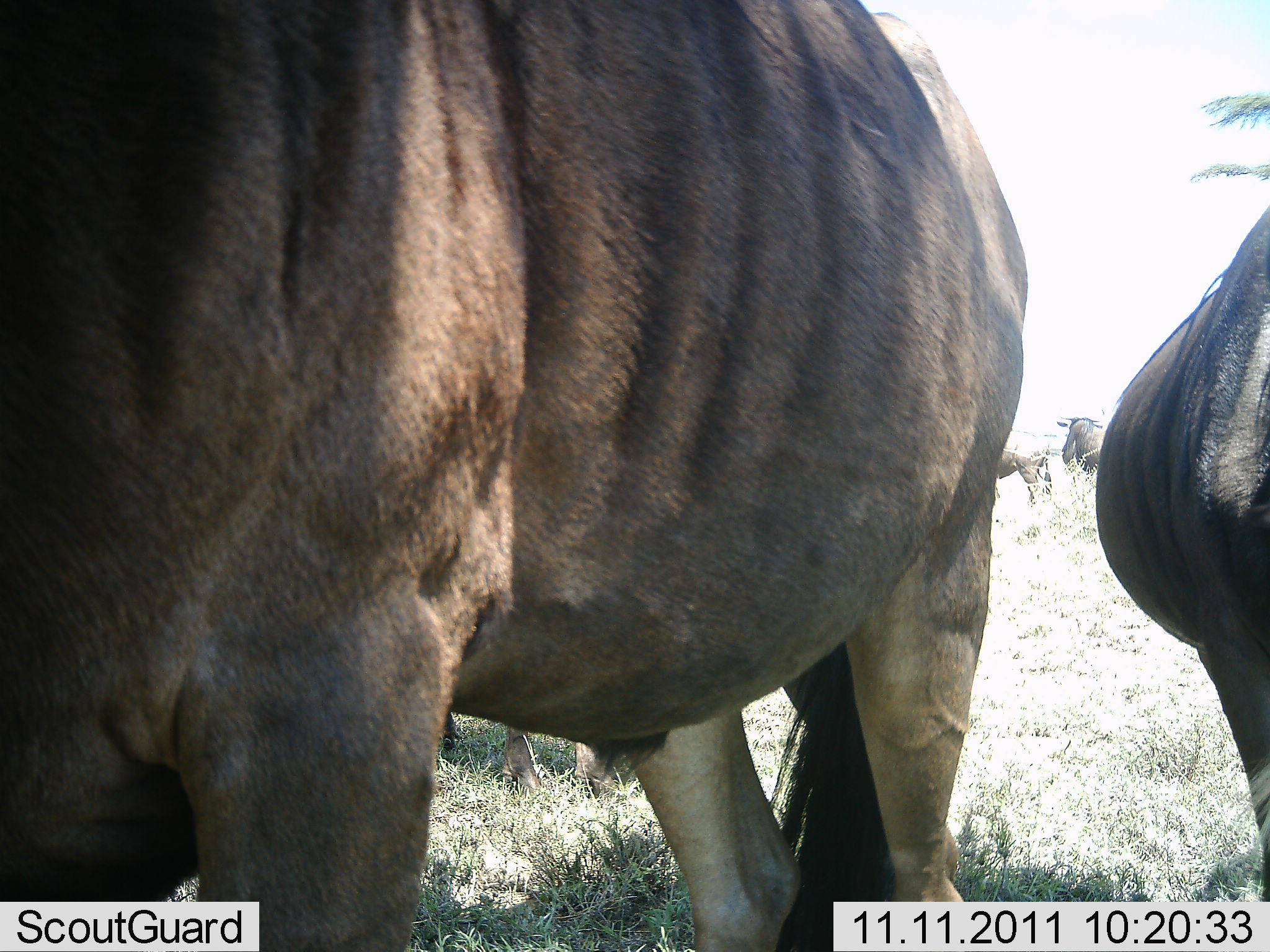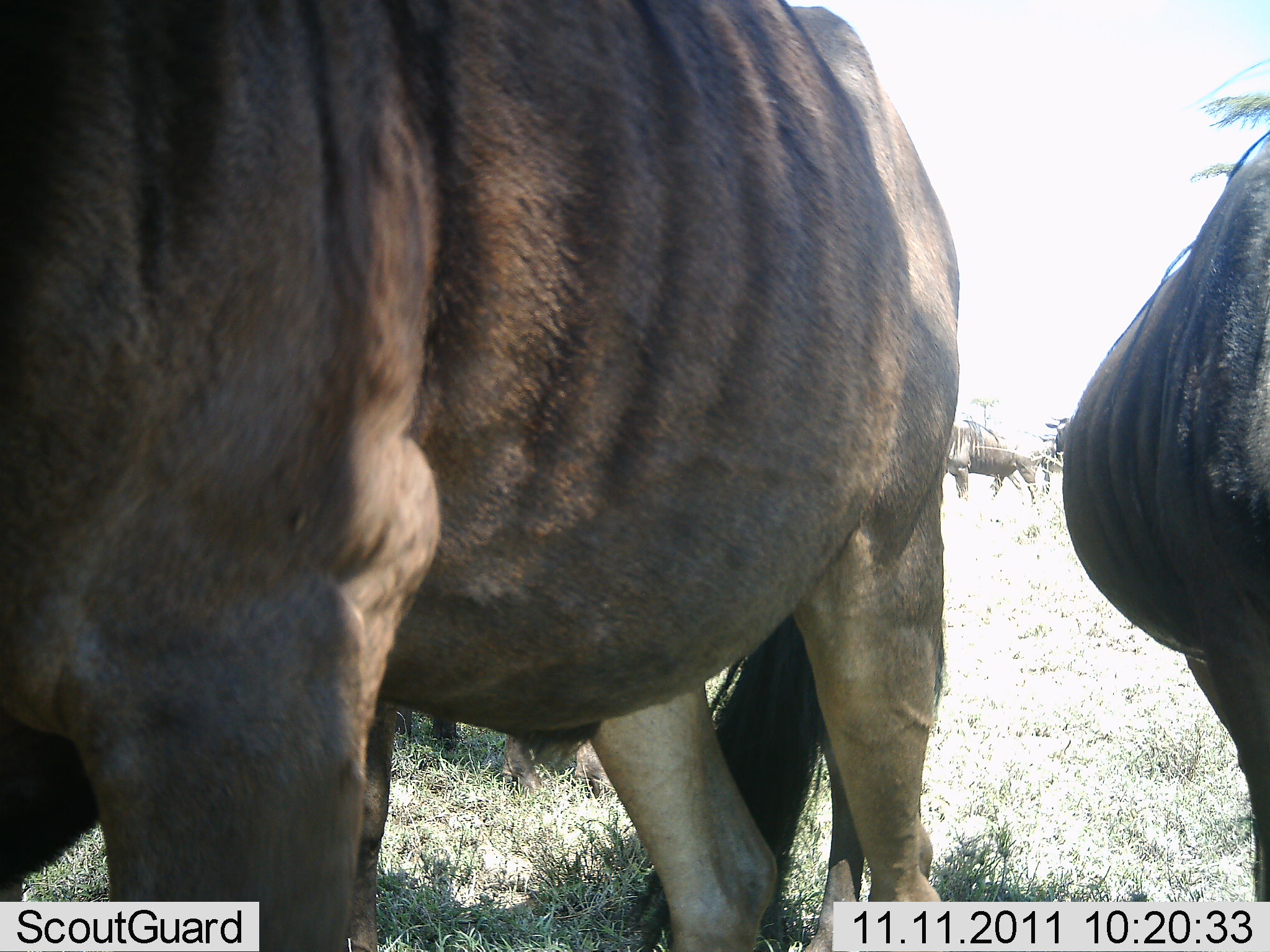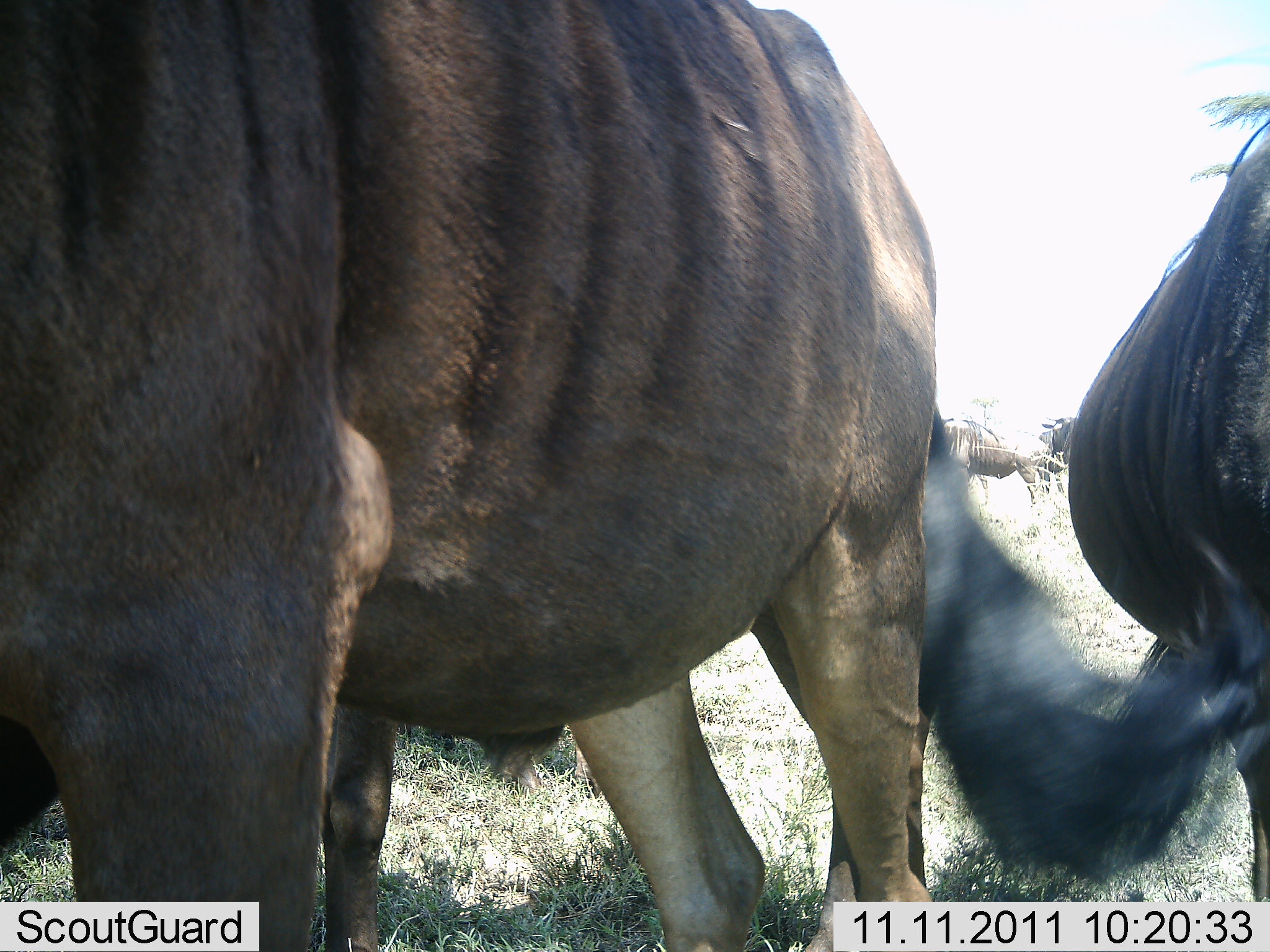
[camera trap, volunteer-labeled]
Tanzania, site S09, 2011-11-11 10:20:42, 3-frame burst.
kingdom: Animalia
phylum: Chordata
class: Mammalia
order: Artiodactyla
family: Bovidae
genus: Connochaetes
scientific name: Connochaetes taurinus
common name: blue wildebeest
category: wildebeest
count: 4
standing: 73%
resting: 0%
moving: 18%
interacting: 0%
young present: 0%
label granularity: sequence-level